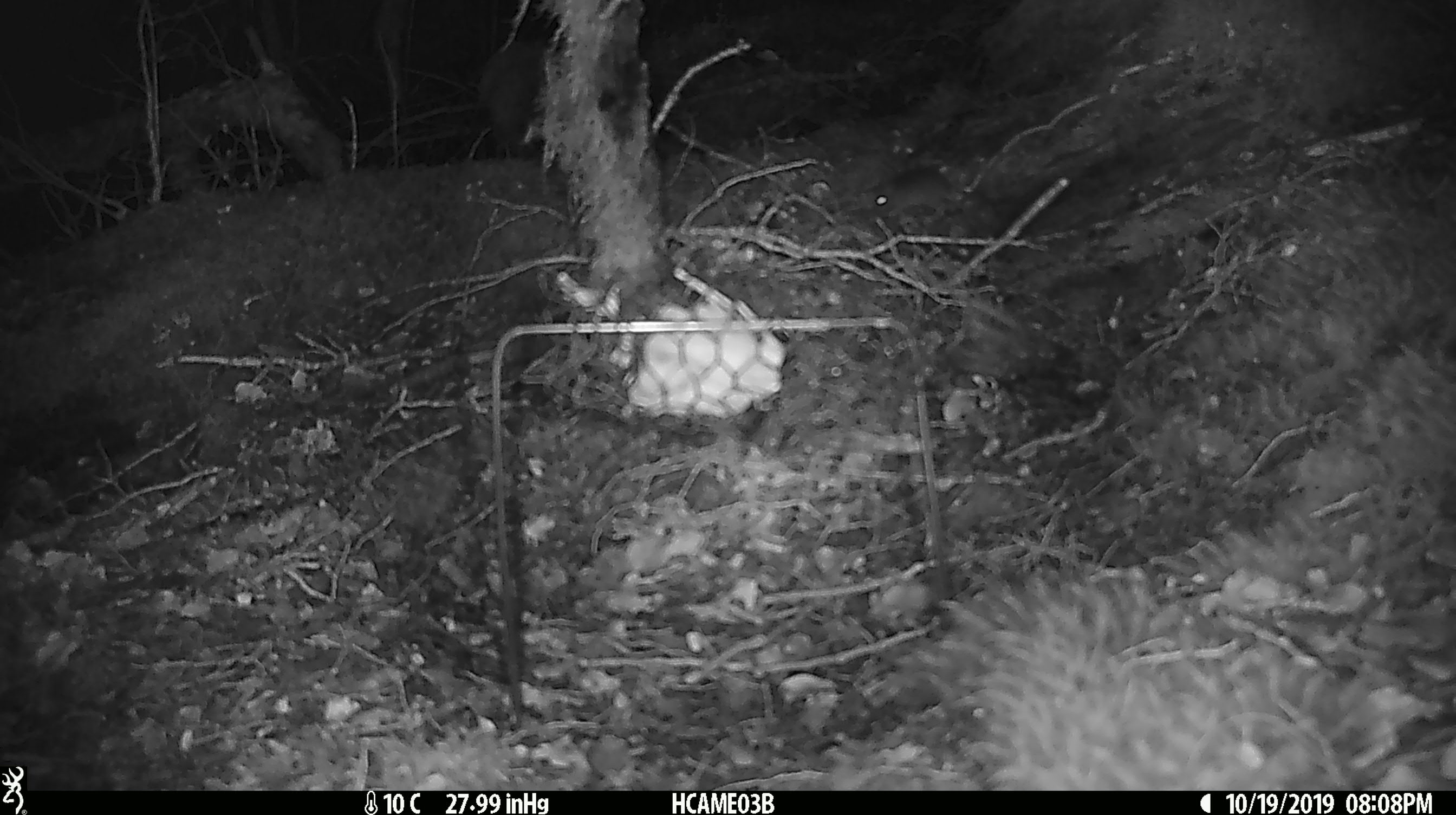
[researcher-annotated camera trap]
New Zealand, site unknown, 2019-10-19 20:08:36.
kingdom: Animalia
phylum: Chordata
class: Mammalia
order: Rodentia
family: Muridae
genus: Mus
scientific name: Mus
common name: mouse